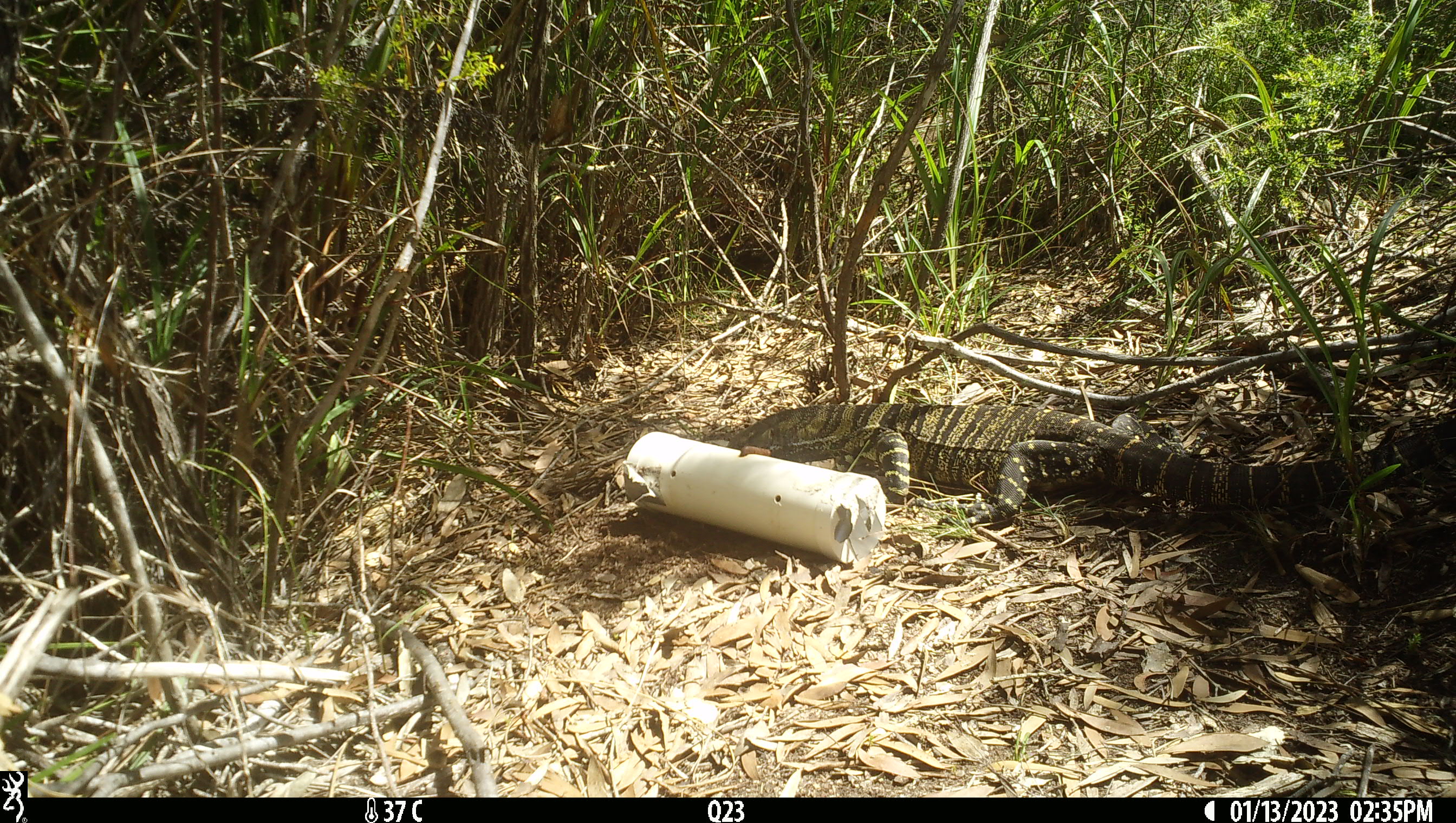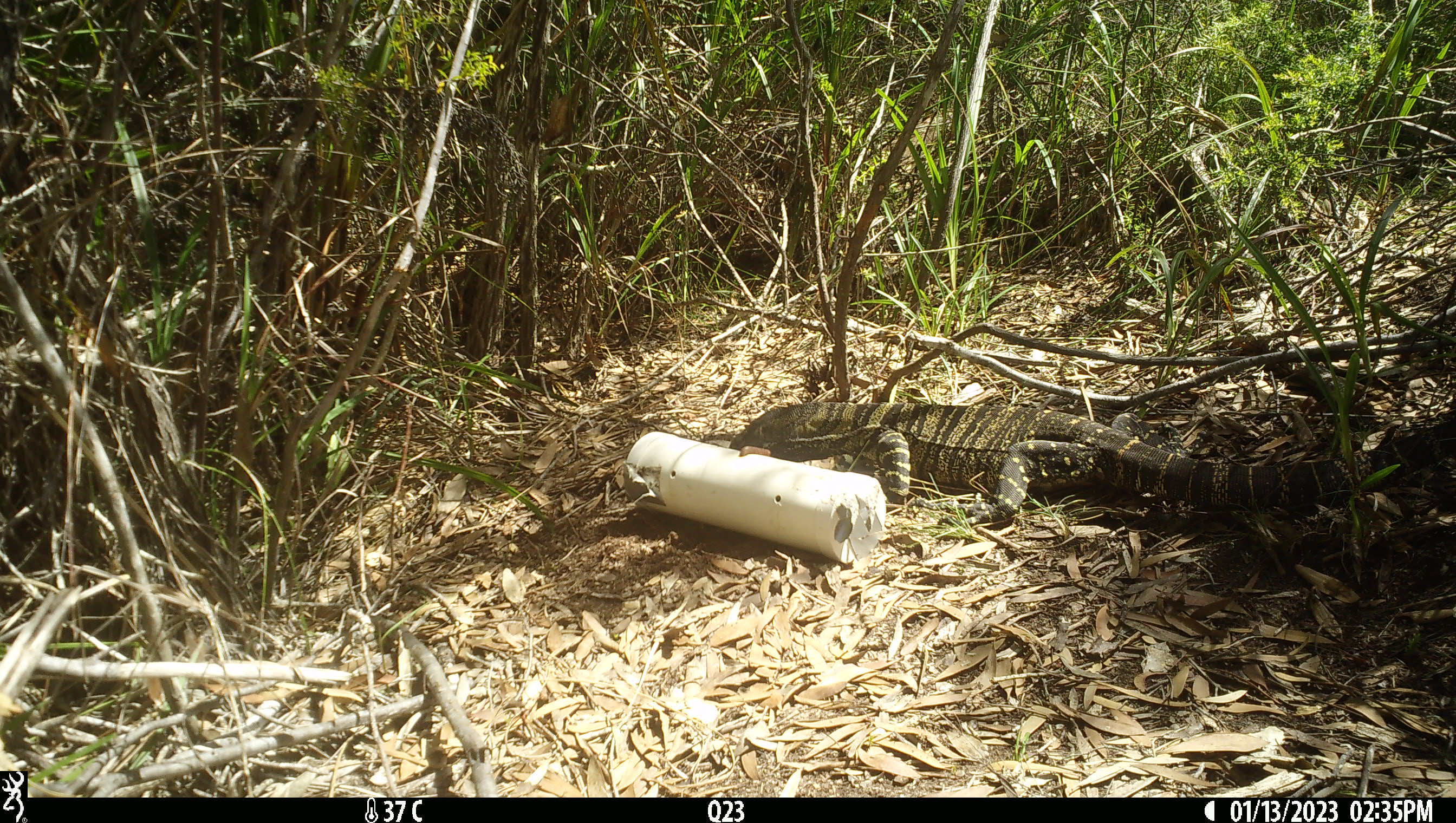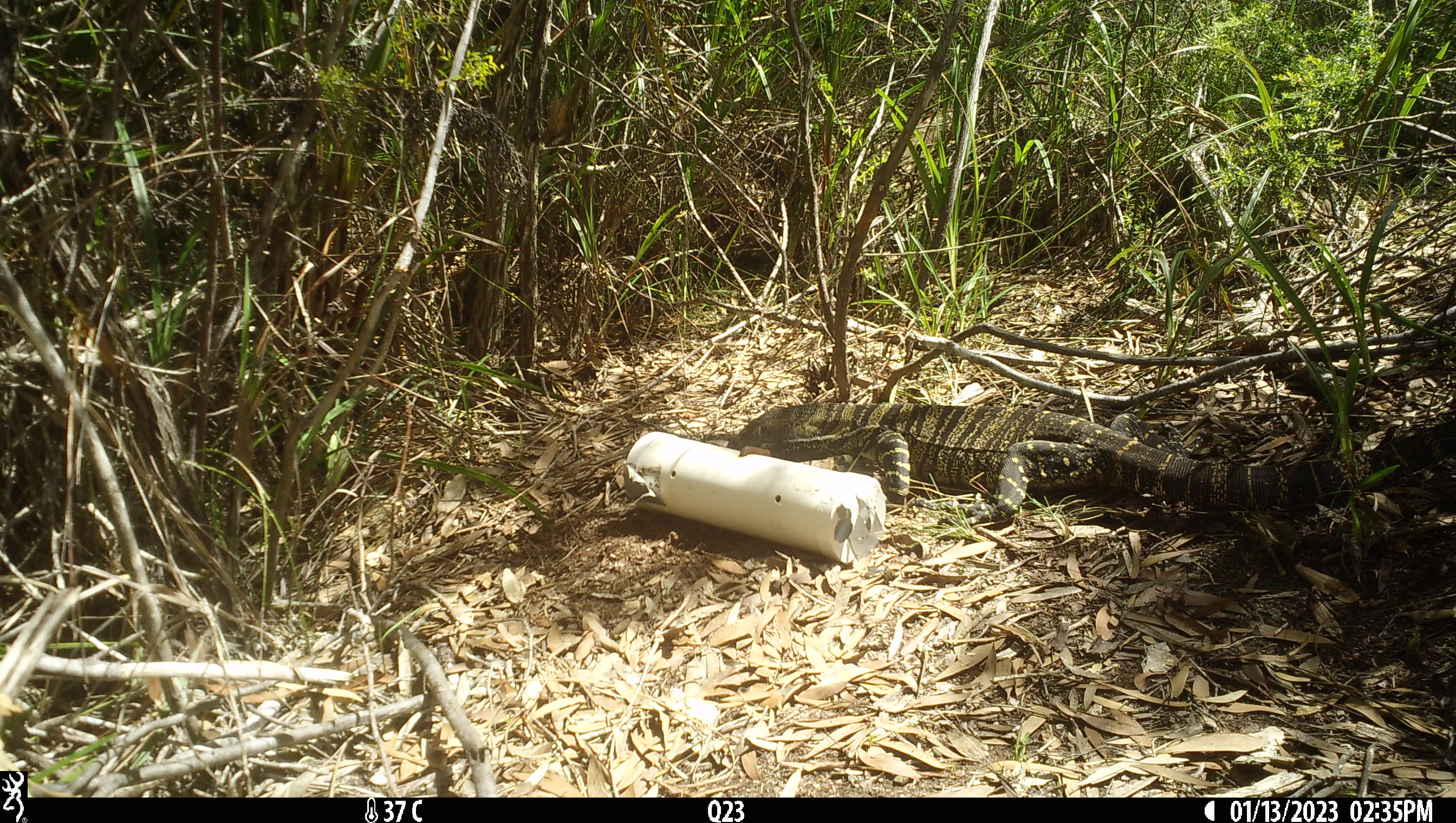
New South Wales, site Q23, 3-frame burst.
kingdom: Animalia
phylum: Chordata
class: Reptilia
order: Squamata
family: Varanidae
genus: Varanus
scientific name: Varanus varius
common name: lace monitor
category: goanna